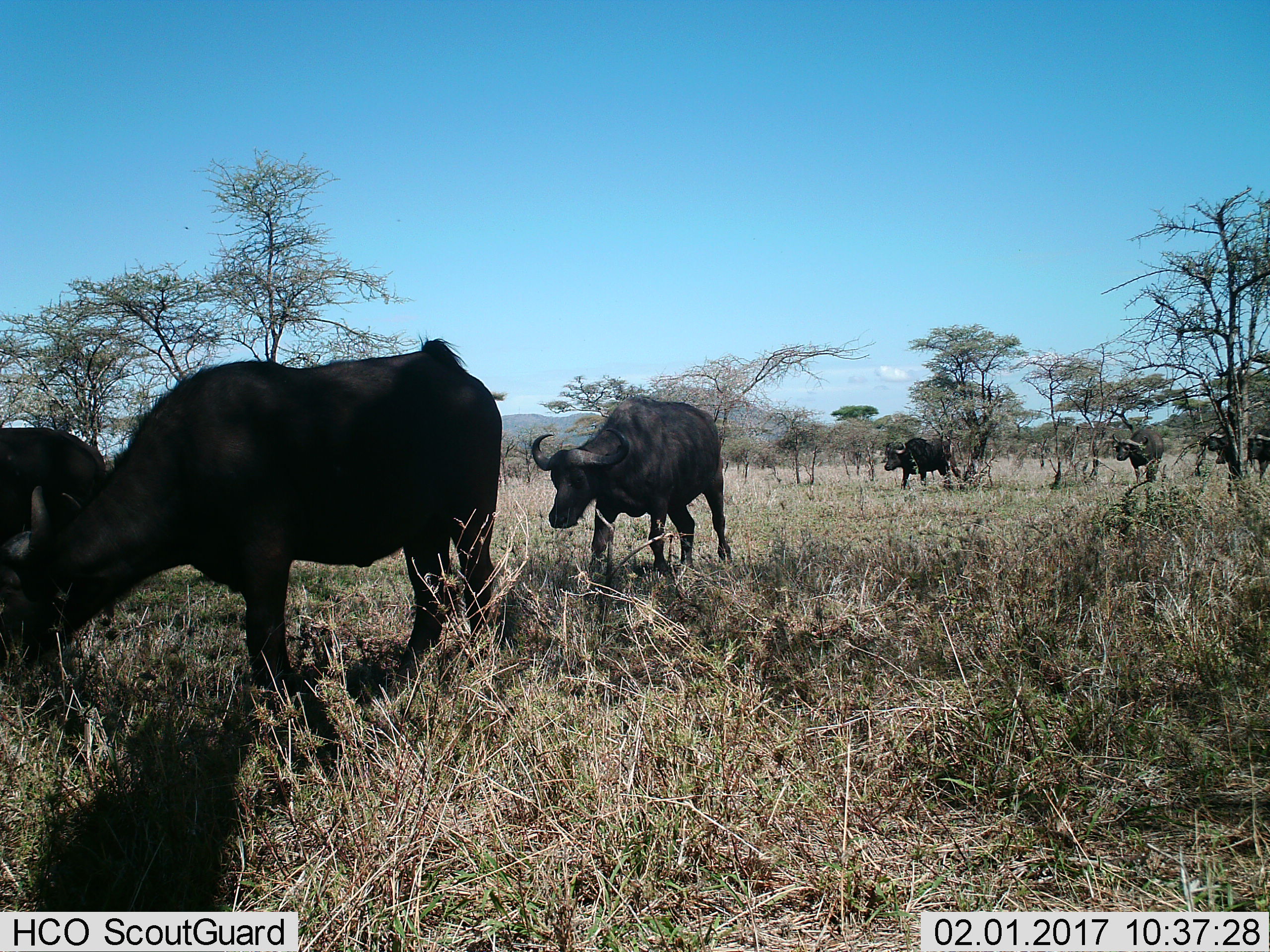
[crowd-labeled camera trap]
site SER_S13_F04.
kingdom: Animalia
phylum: Chordata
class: Mammalia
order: Artiodactyla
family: Bovidae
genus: Syncerus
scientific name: Syncerus caffer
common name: african buffalo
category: buffalo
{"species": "buffalo (african buffalo) (Syncerus caffer)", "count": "7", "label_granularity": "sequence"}